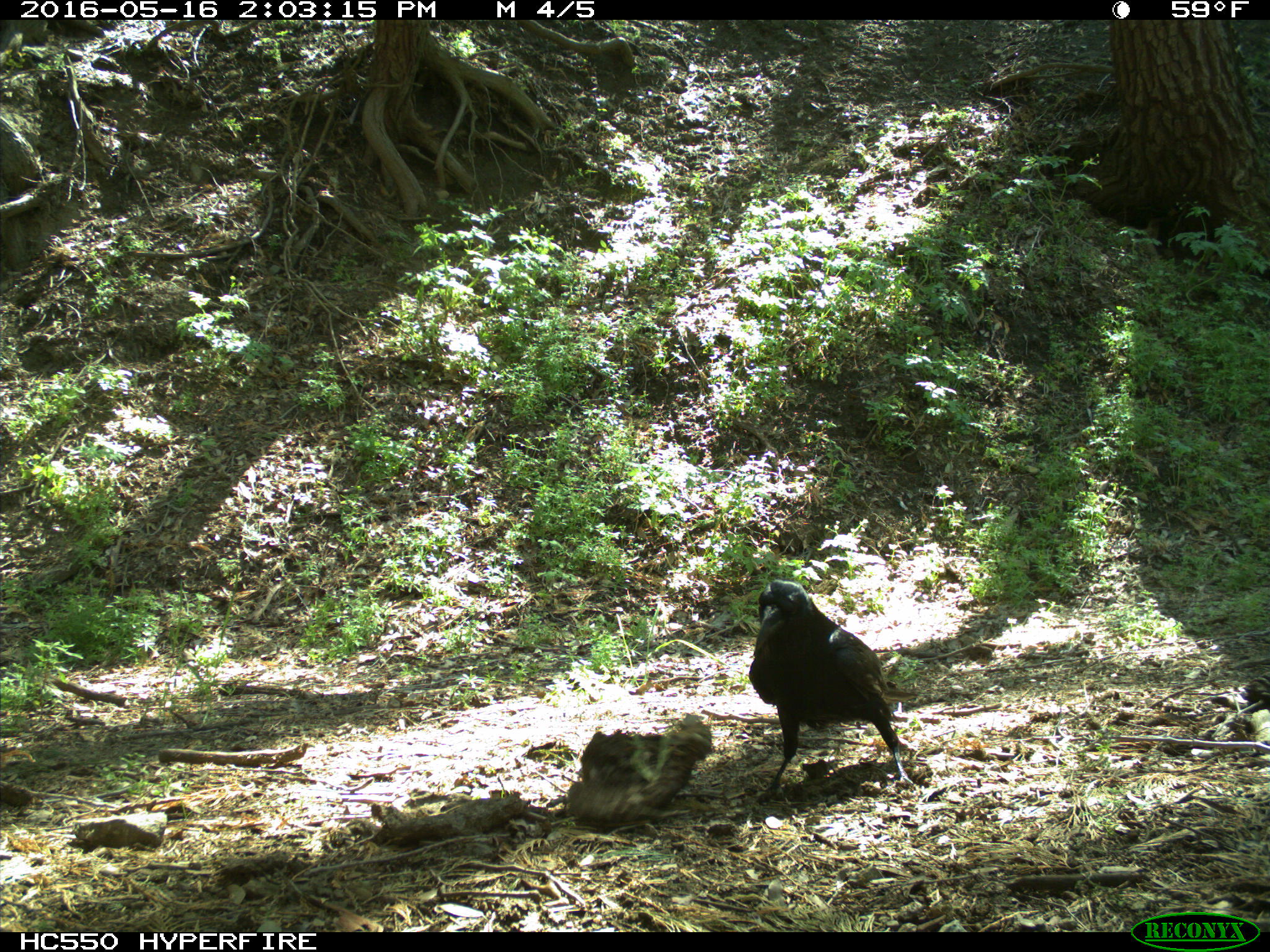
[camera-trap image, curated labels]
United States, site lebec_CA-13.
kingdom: Animalia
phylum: Chordata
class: Aves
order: Passeriformes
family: Corvidae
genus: Corvus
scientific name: Corvus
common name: crows and ravens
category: unidentified corvus